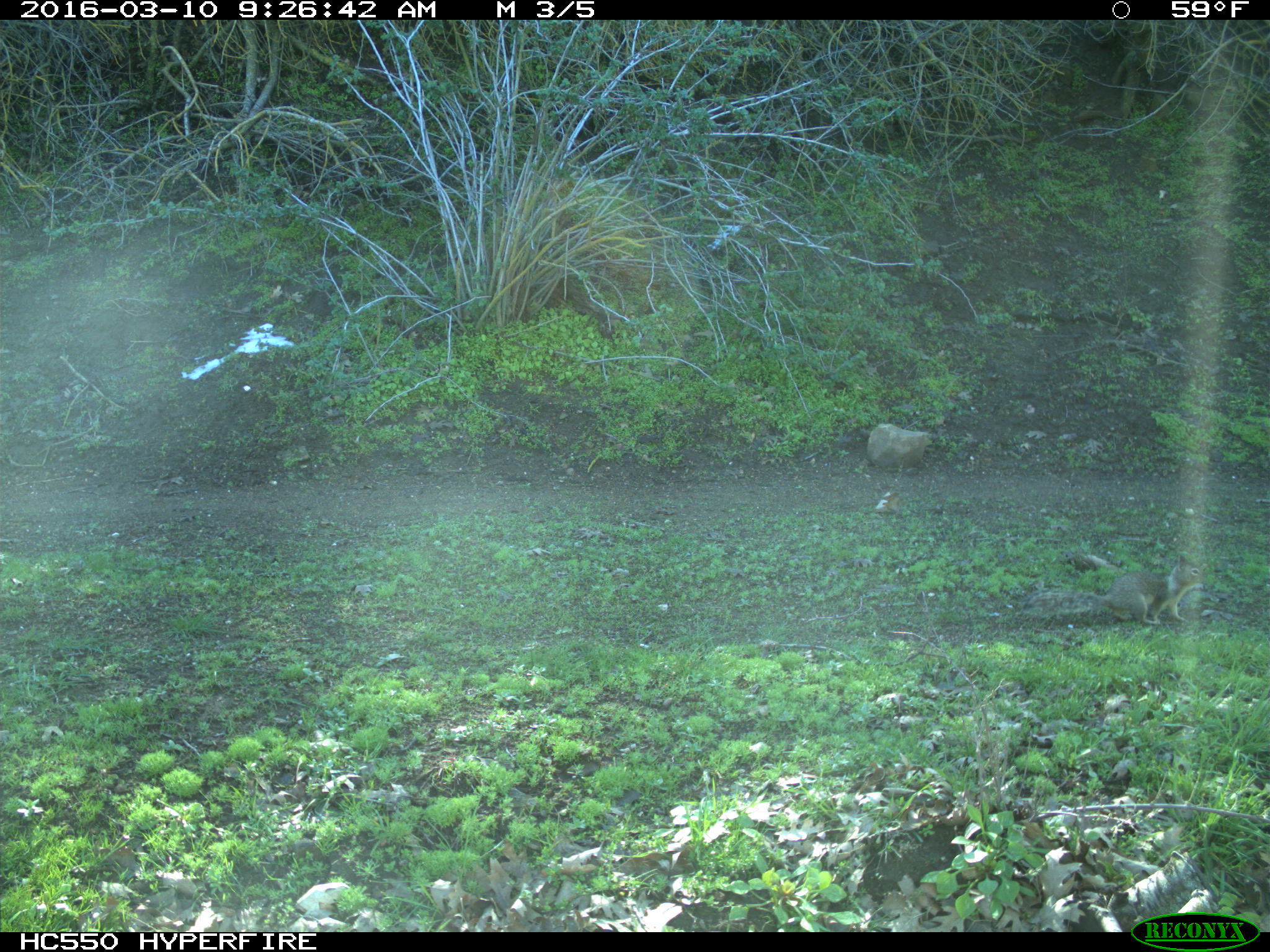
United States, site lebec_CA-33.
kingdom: Animalia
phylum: Chordata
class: Mammalia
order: Rodentia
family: Sciuridae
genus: Otospermophilus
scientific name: Otospermophilus beecheyi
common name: california ground squirrel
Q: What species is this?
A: Otospermophilus beecheyi (california ground squirrel).